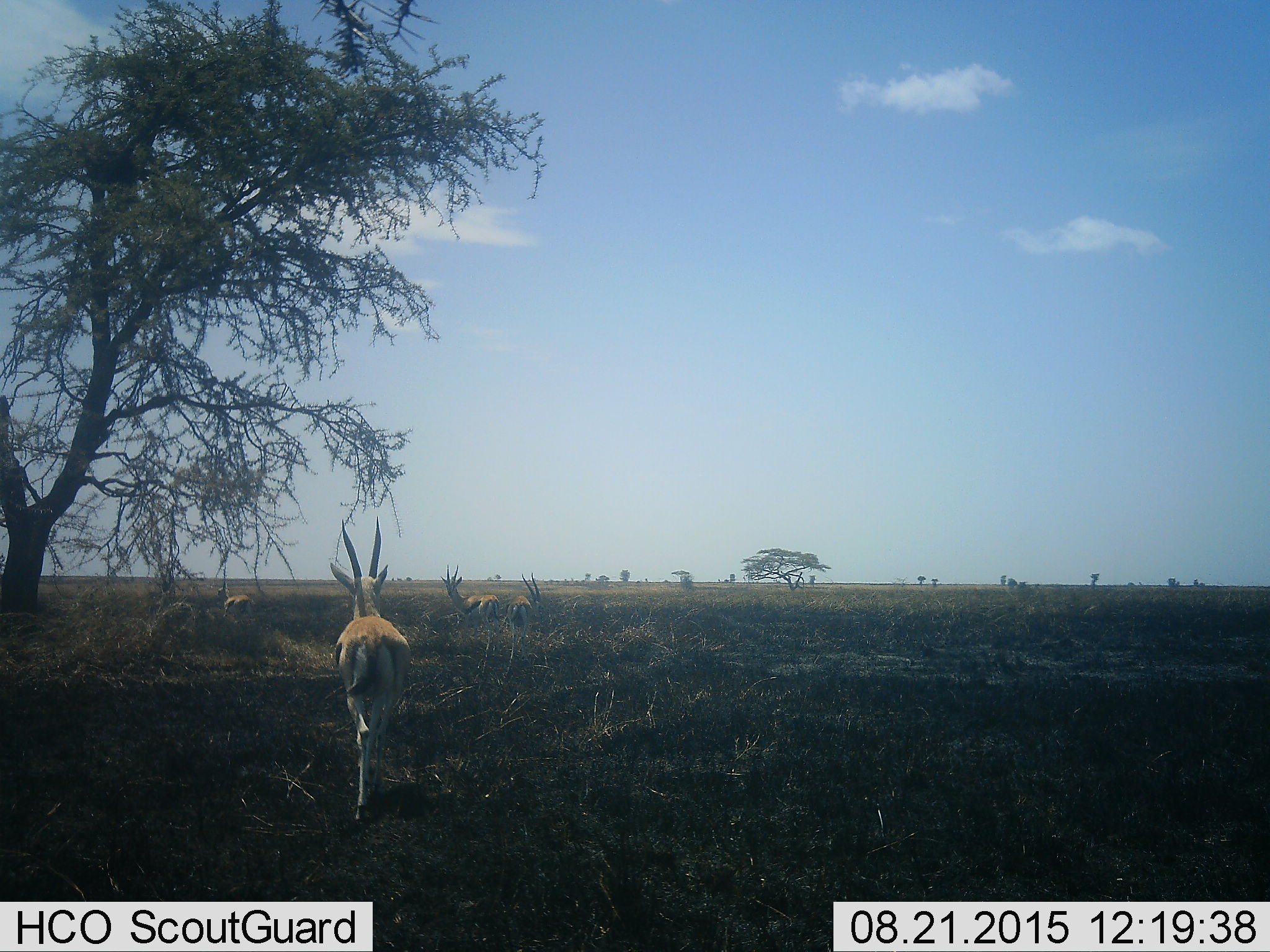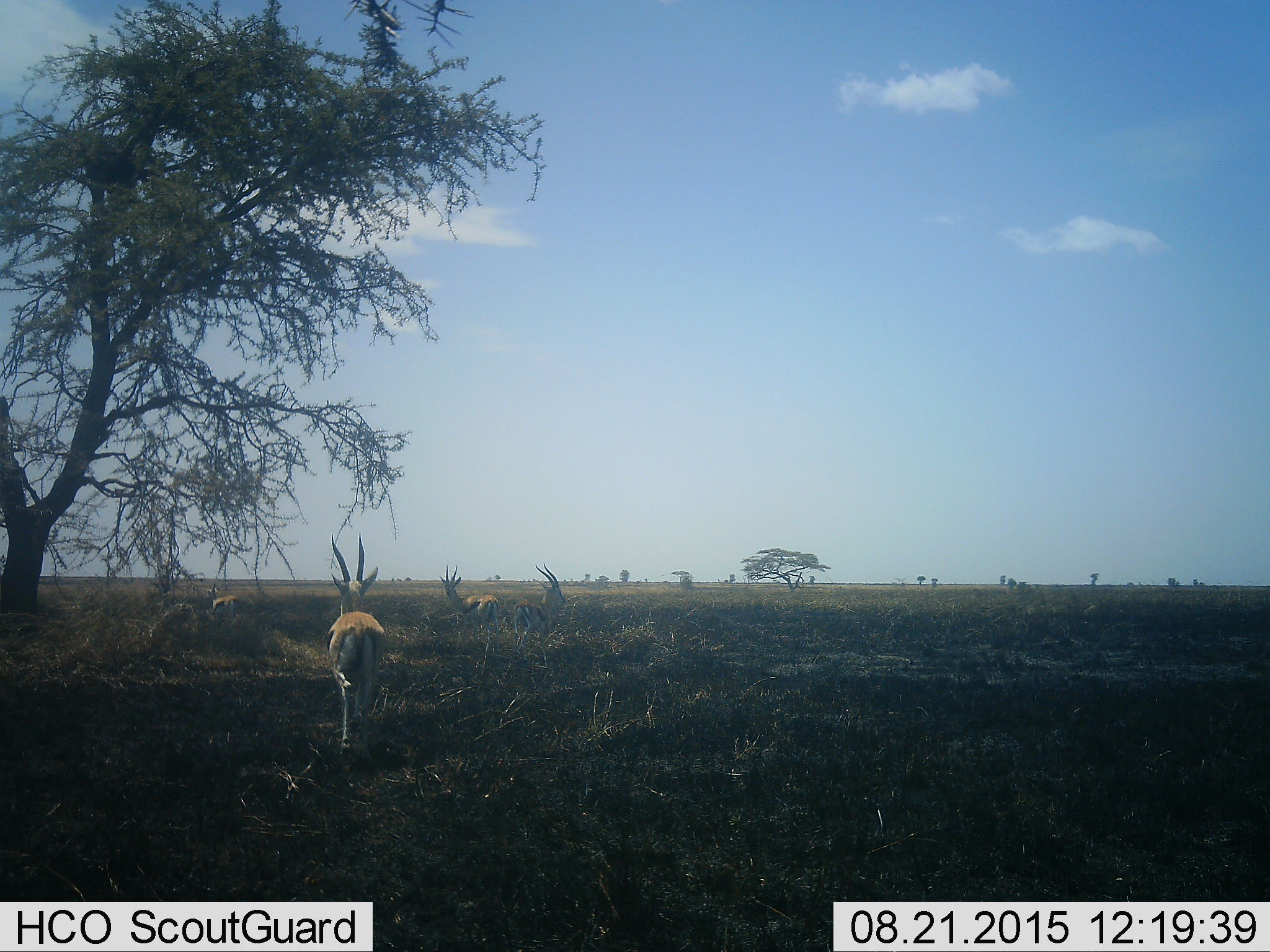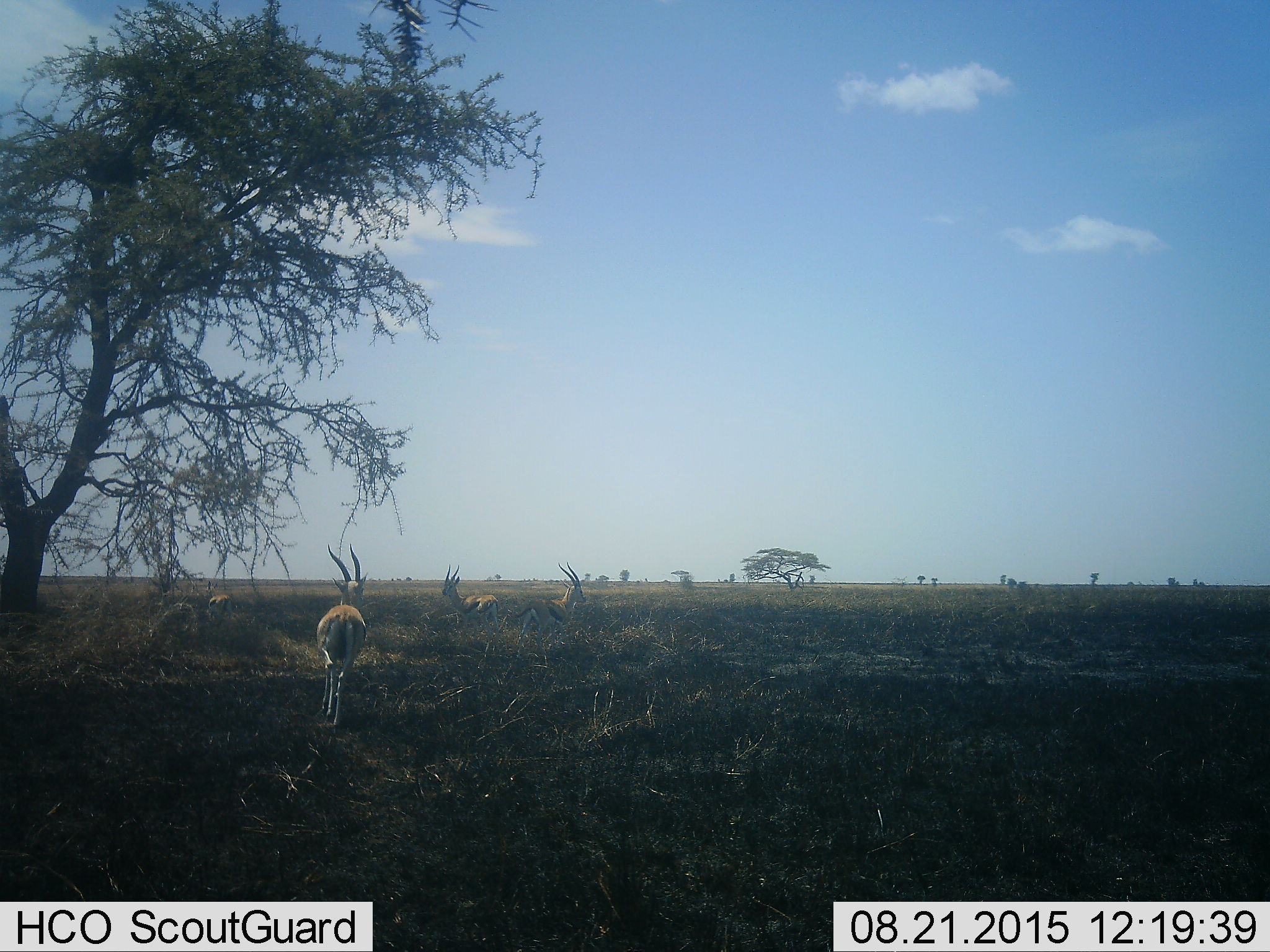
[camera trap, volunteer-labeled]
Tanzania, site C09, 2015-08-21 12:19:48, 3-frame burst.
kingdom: Animalia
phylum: Chordata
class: Mammalia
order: Artiodactyla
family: Bovidae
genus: Eudorcas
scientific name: Eudorcas thomsonii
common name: thomson's gazelle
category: gazellethomsons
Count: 4.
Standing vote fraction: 44%.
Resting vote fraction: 22%.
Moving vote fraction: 89%.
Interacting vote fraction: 0%.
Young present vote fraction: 0%.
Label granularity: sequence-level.